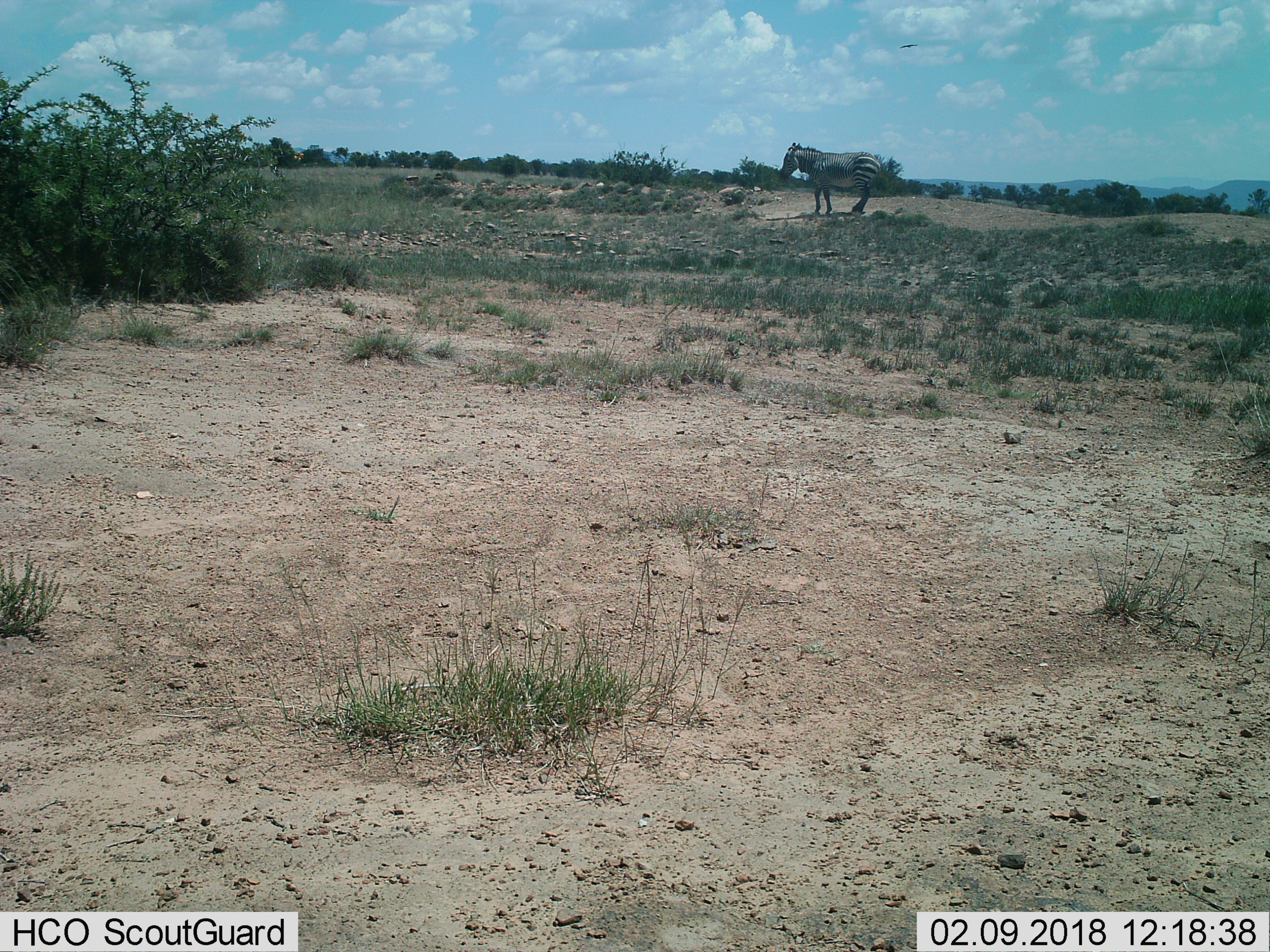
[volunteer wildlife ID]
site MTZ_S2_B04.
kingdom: Animalia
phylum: Chordata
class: Mammalia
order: Perissodactyla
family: Equidae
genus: Equus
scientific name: Equus zebra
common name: mountain zebra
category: zebramountain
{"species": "zebramountain (mountain zebra) (Equus zebra)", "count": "1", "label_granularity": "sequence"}